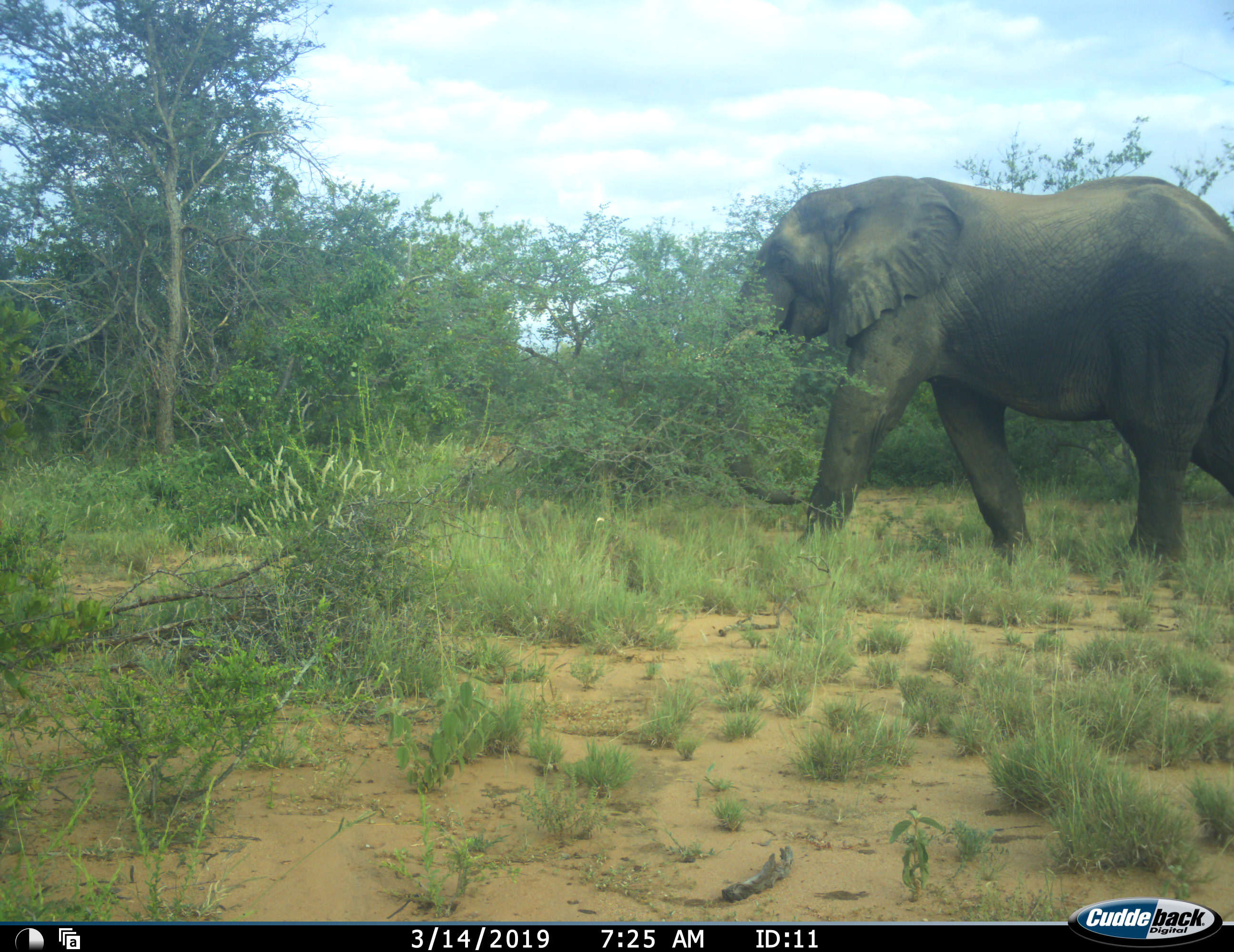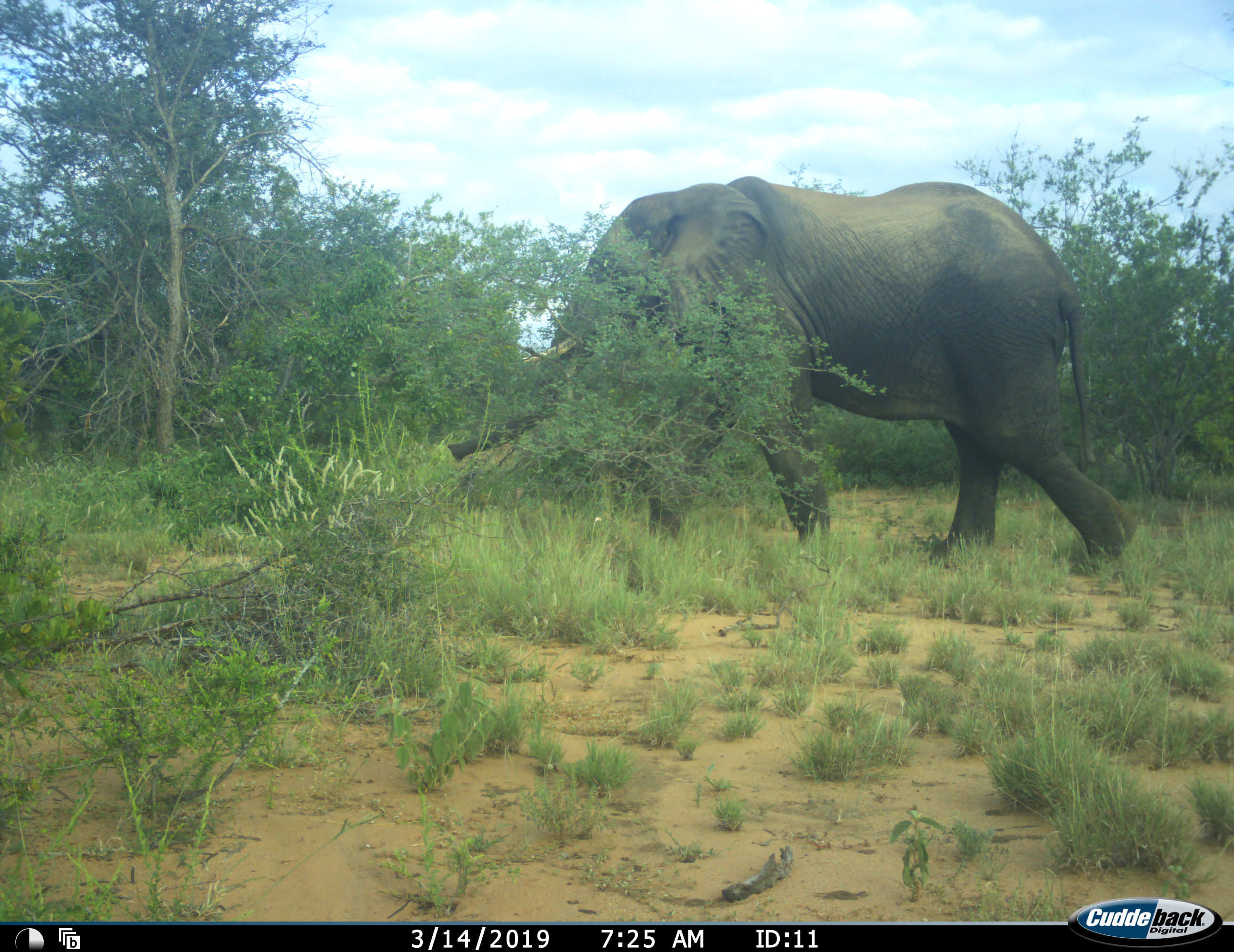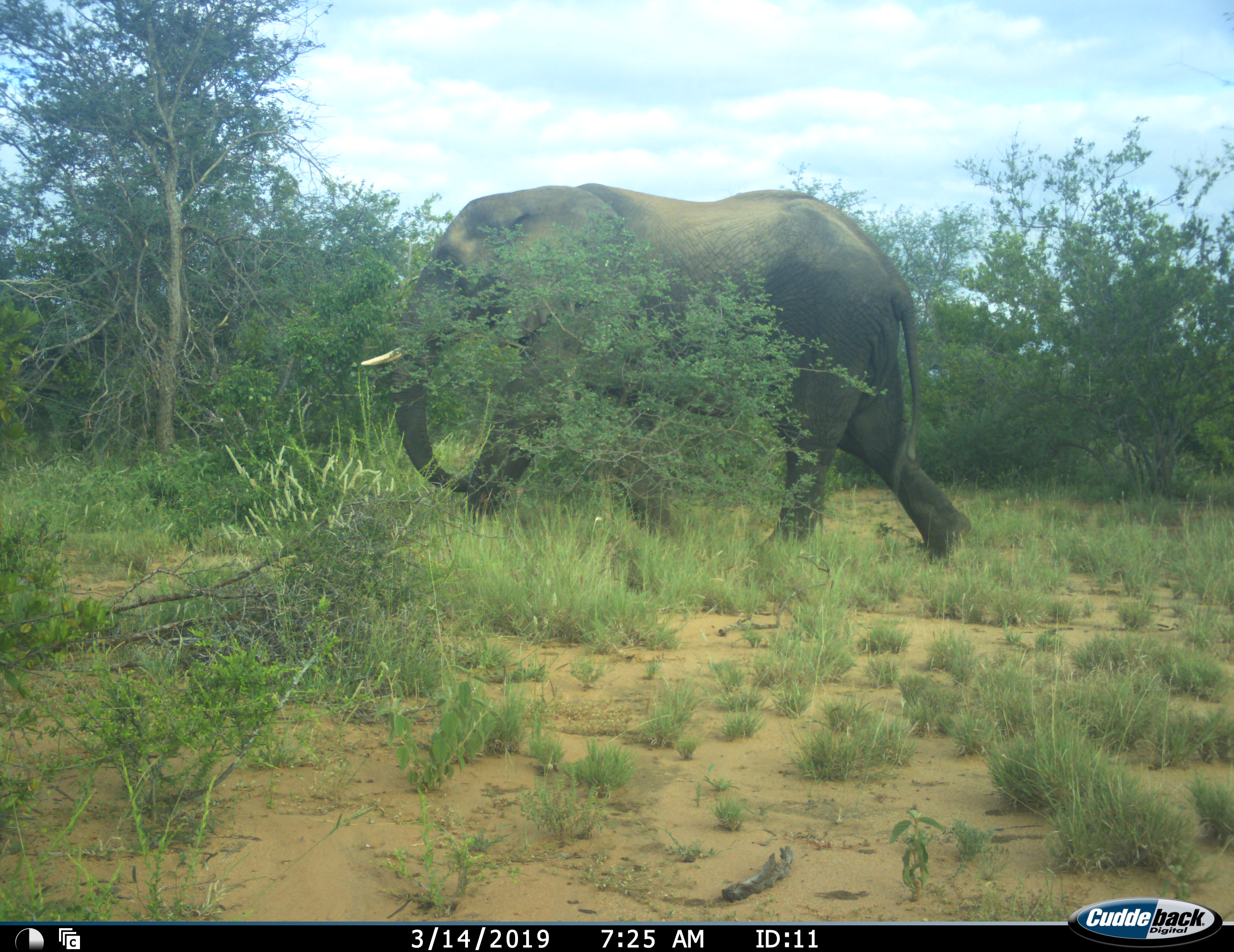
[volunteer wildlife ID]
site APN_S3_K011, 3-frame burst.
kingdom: Animalia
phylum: Chordata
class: Mammalia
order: Proboscidea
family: Elephantidae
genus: Loxodonta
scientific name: Loxodonta africana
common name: african bush elephant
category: elephant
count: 1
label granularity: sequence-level